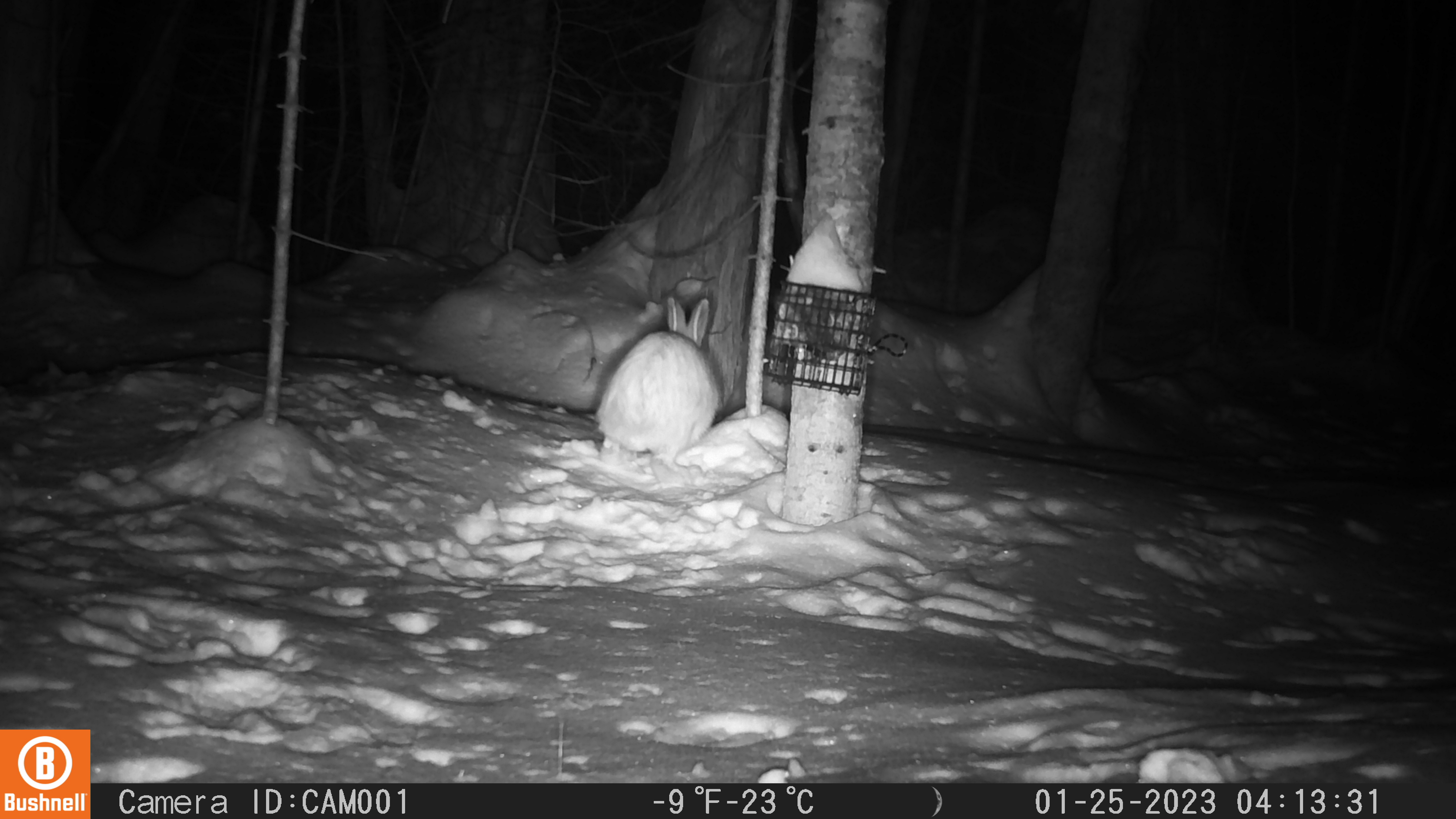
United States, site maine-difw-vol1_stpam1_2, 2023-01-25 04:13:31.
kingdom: Animalia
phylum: Chordata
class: Mammalia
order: Lagomorpha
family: Leporidae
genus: Lepus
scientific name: Lepus americanus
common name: snowshoe hare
Snowshoe hare (Lepus americanus).